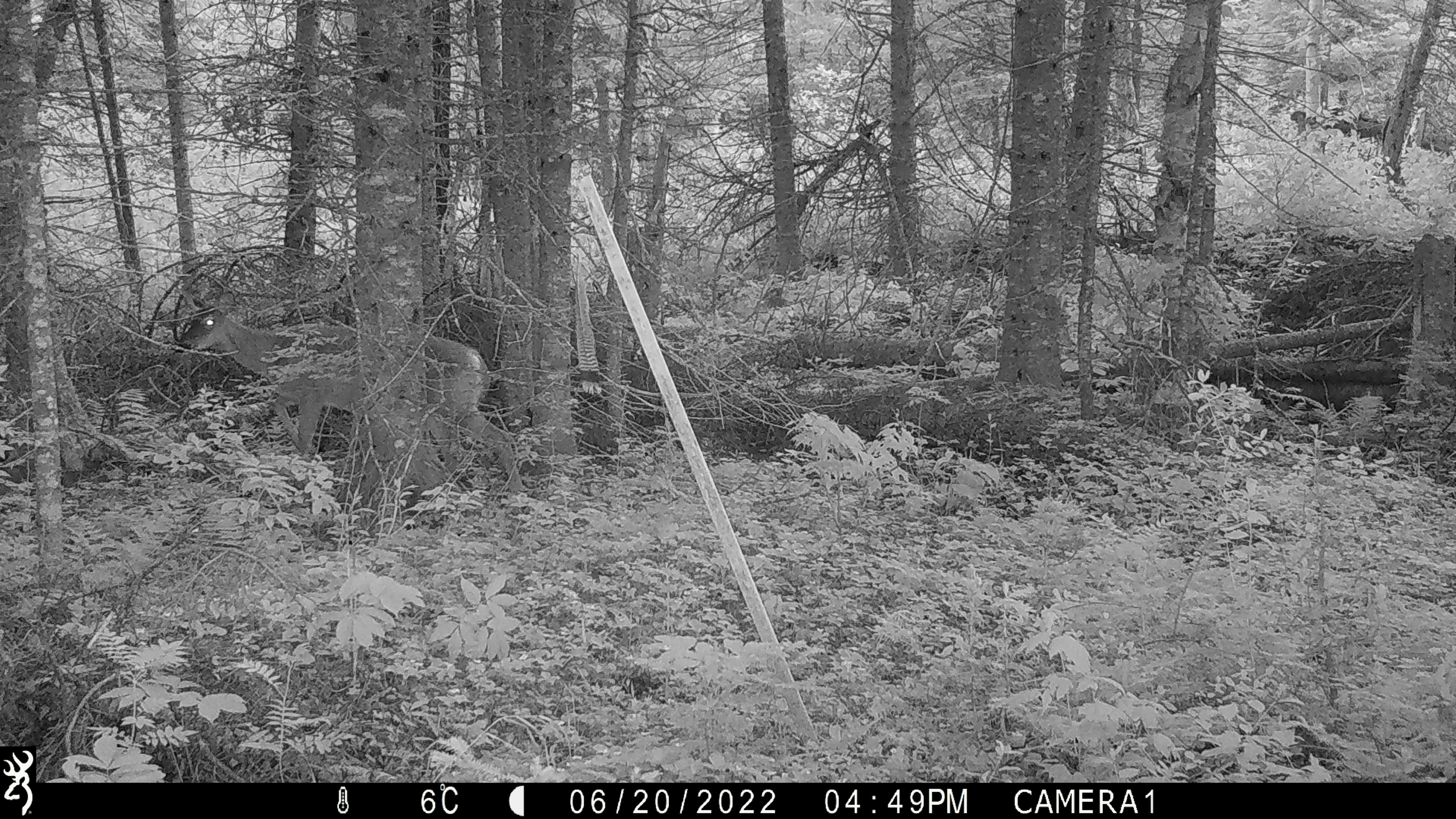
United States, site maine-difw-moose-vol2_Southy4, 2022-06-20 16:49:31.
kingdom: Animalia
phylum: Chordata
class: Mammalia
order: Artiodactyla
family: Cervidae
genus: Odocoileus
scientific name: Odocoileus virginianus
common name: white-tailed deer